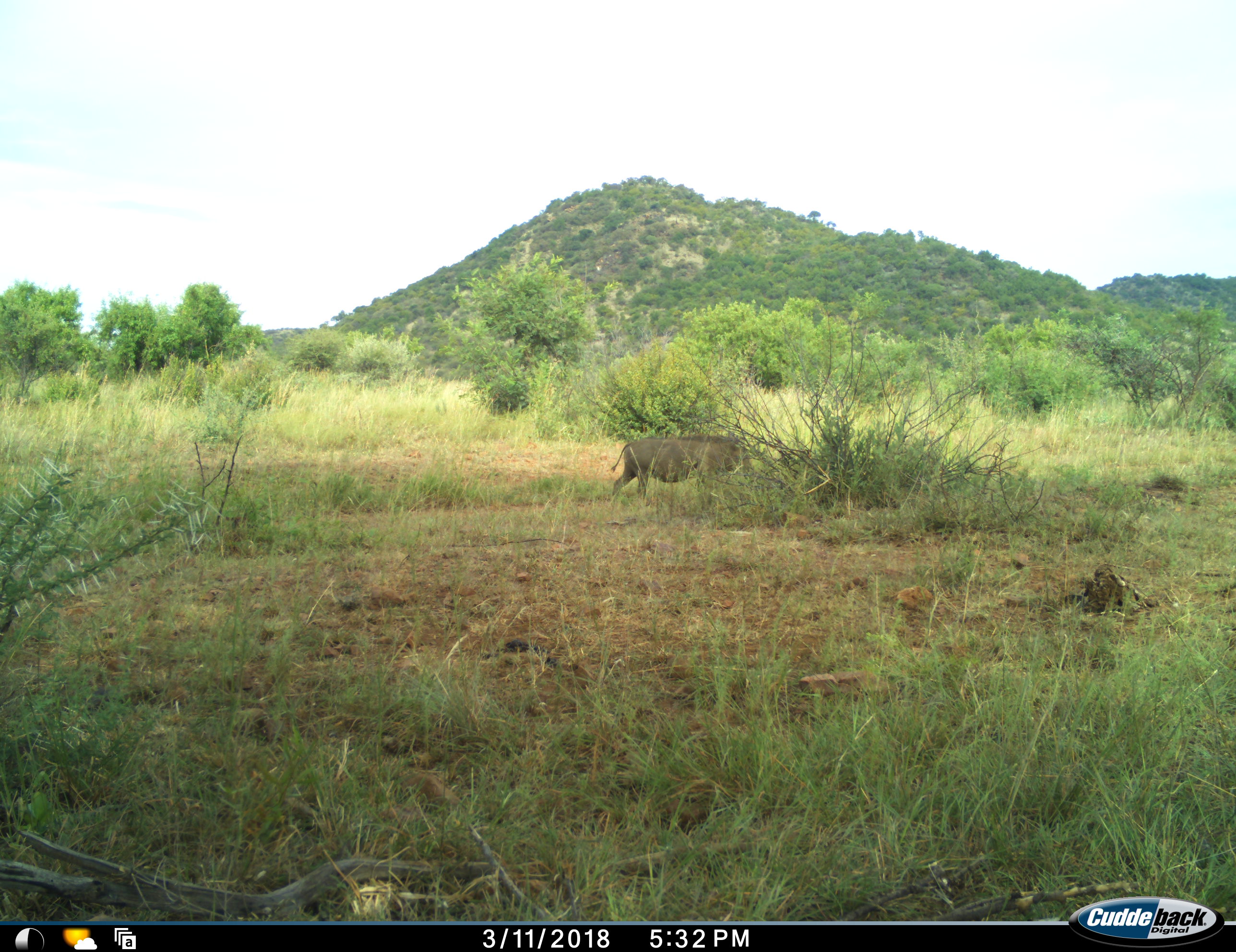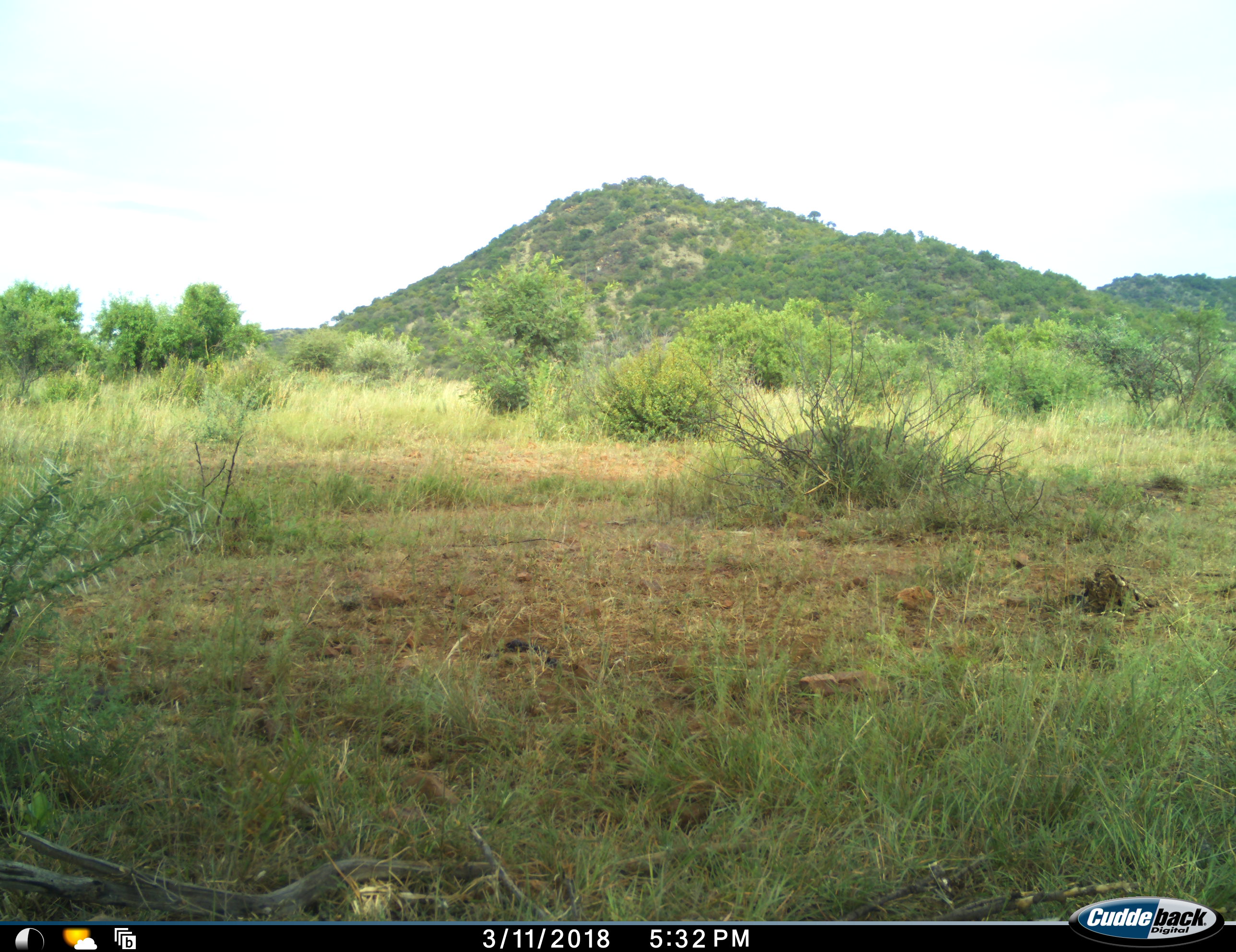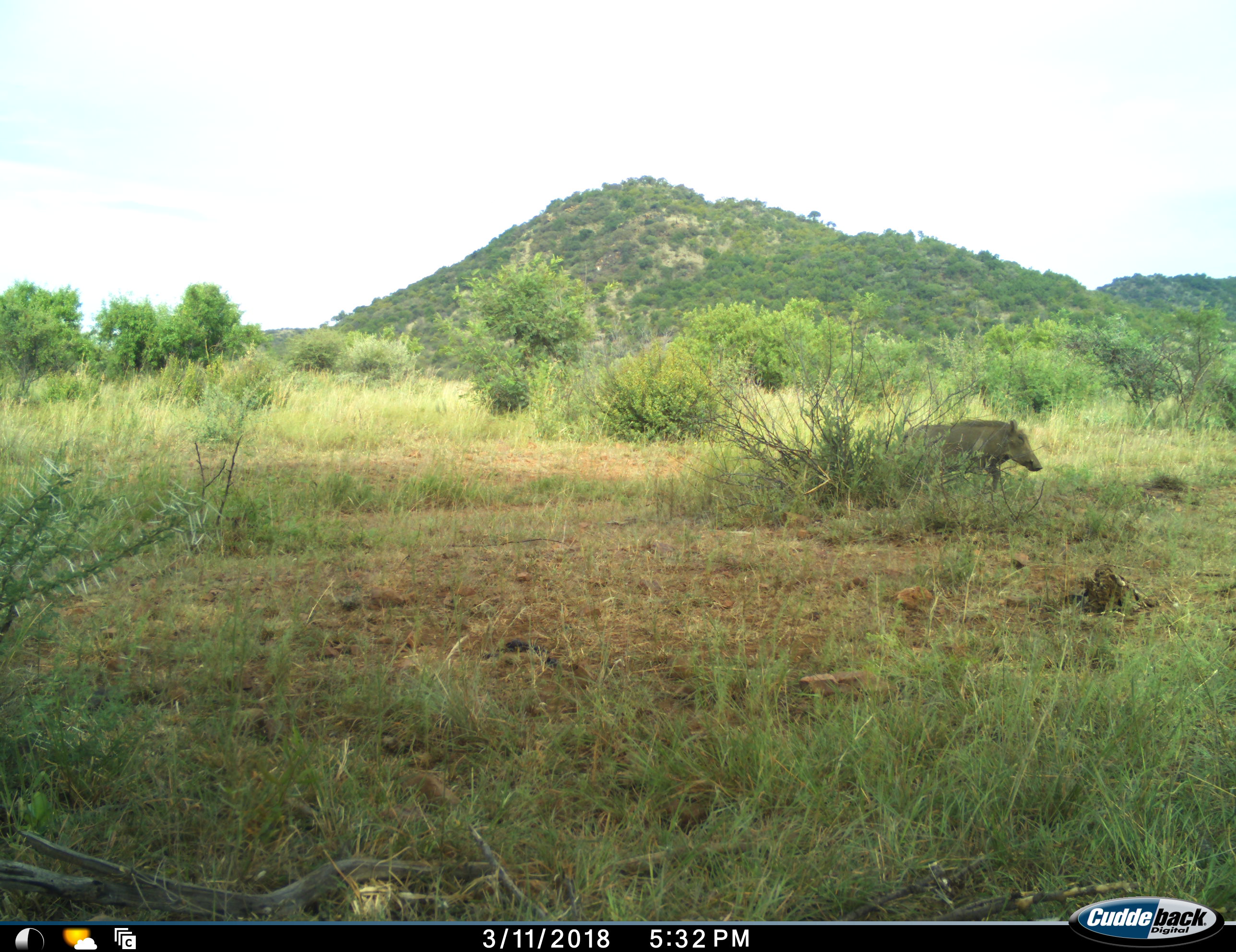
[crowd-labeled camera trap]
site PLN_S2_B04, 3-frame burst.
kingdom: Animalia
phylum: Chordata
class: Mammalia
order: Artiodactyla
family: Suidae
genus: Phacochoerus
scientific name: Phacochoerus africanus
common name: warthog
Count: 1.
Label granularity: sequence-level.